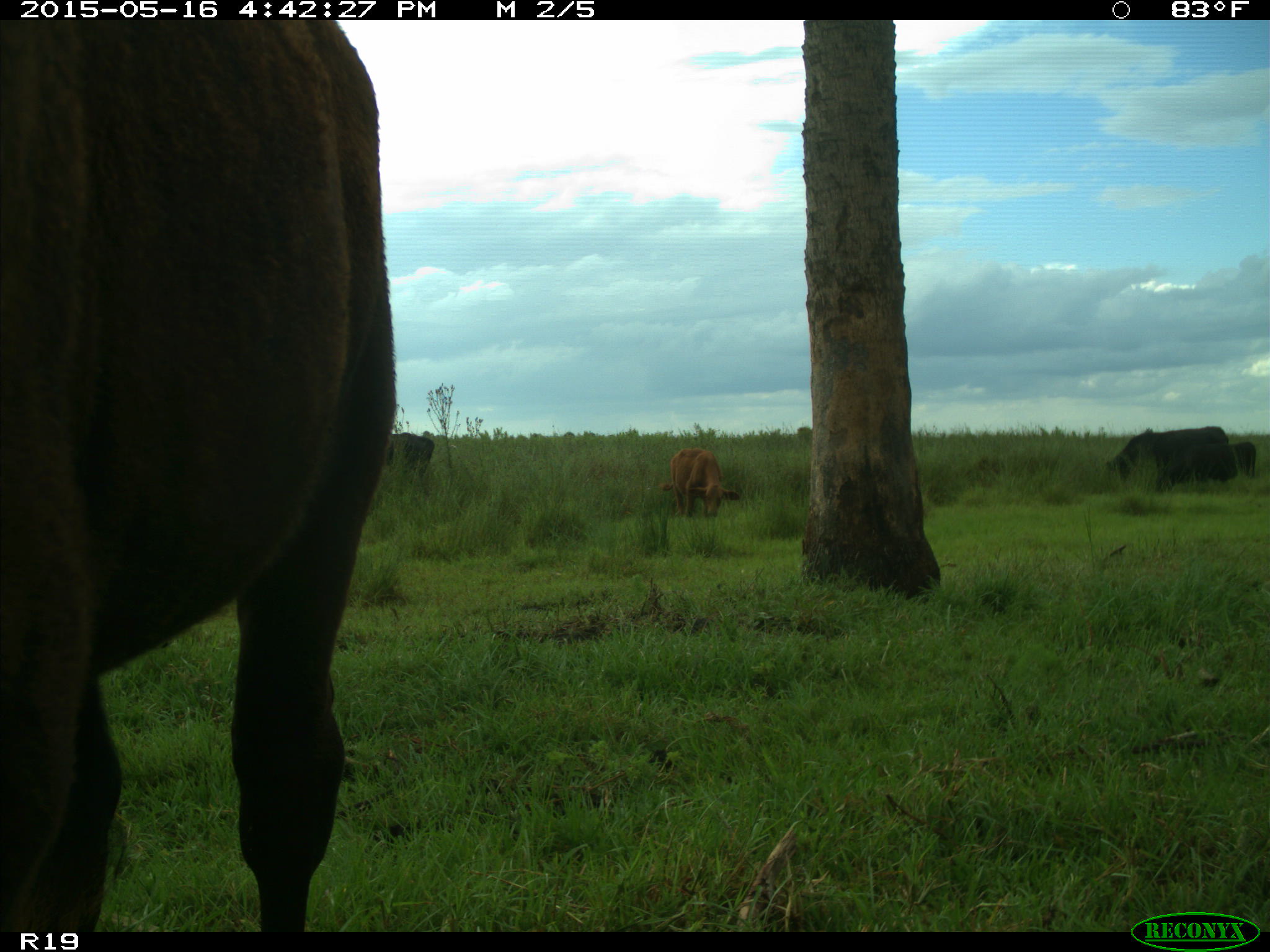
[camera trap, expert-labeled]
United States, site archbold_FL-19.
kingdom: Animalia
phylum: Chordata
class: Mammalia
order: Artiodactyla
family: Bovidae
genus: Bos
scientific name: Bos taurus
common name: domestic cow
Bos taurus (domestic cow).